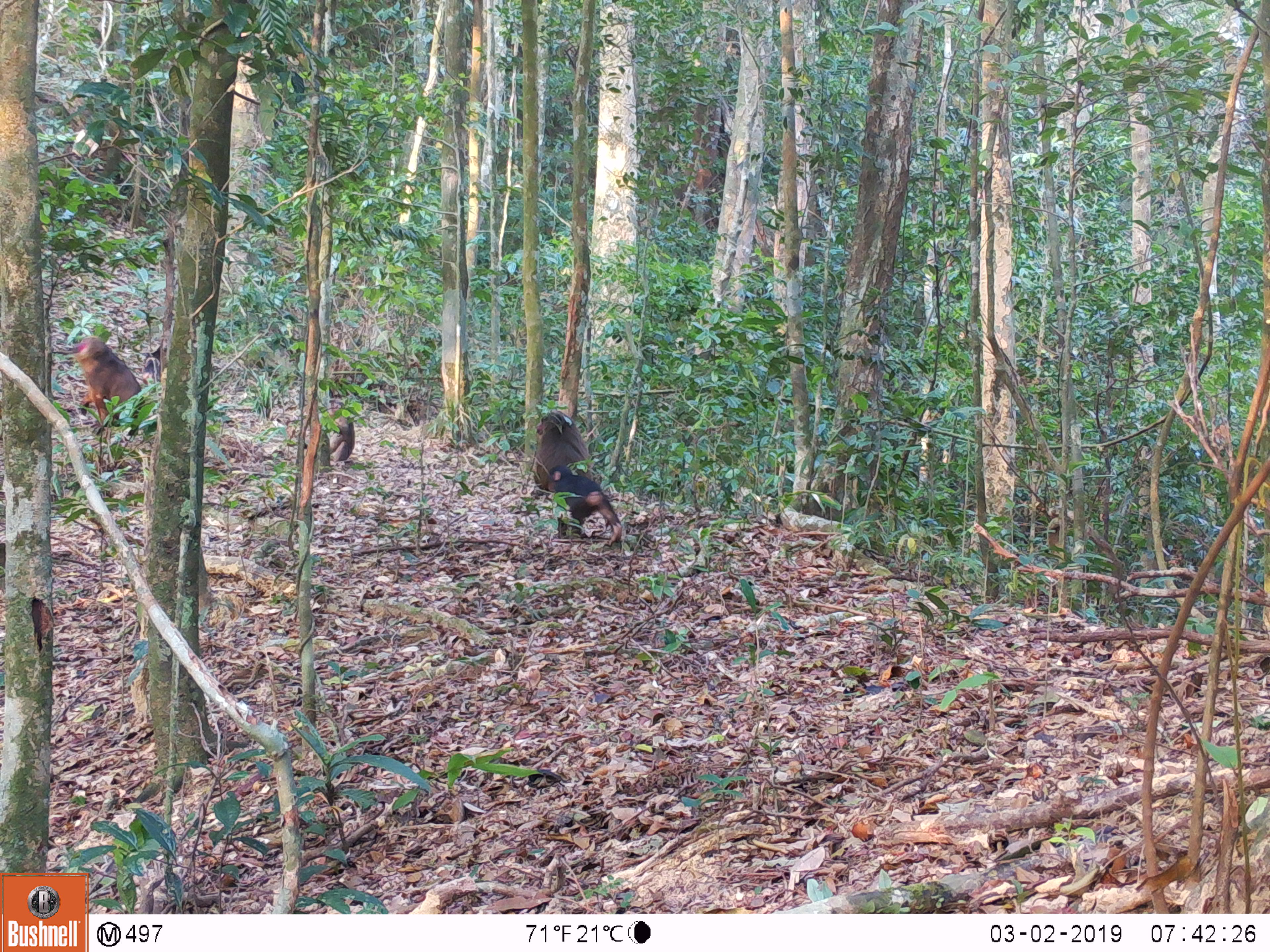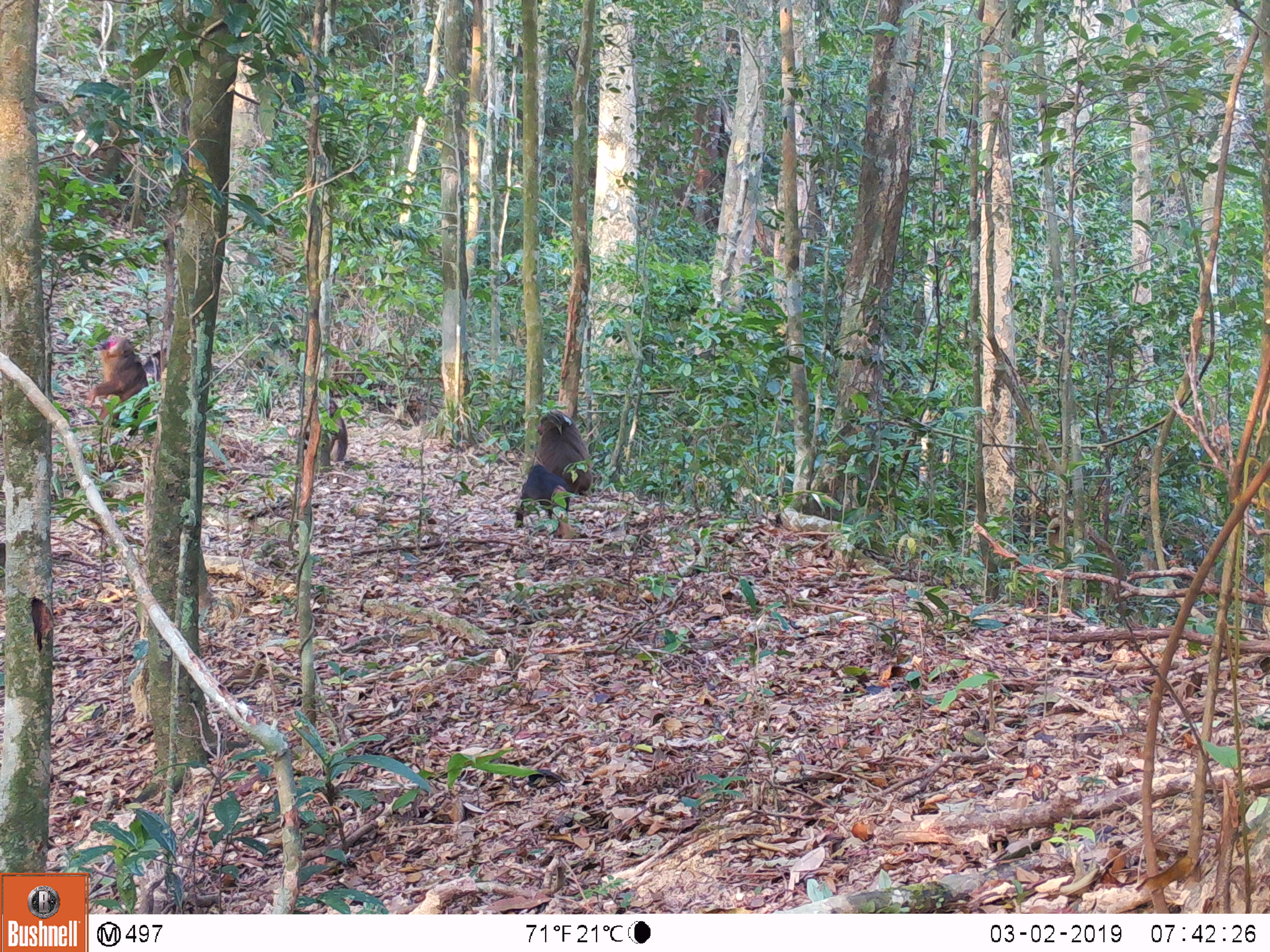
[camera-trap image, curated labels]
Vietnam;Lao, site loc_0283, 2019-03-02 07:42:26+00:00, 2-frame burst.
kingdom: Animalia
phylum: Chordata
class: Mammalia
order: Primates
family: Cercopithecidae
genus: Macaca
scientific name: Macaca arctoides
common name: stump-tailed macaque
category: stump tailed macaque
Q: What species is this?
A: Stump tailed macaque (stump-tailed macaque) (Macaca arctoides).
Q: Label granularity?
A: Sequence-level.